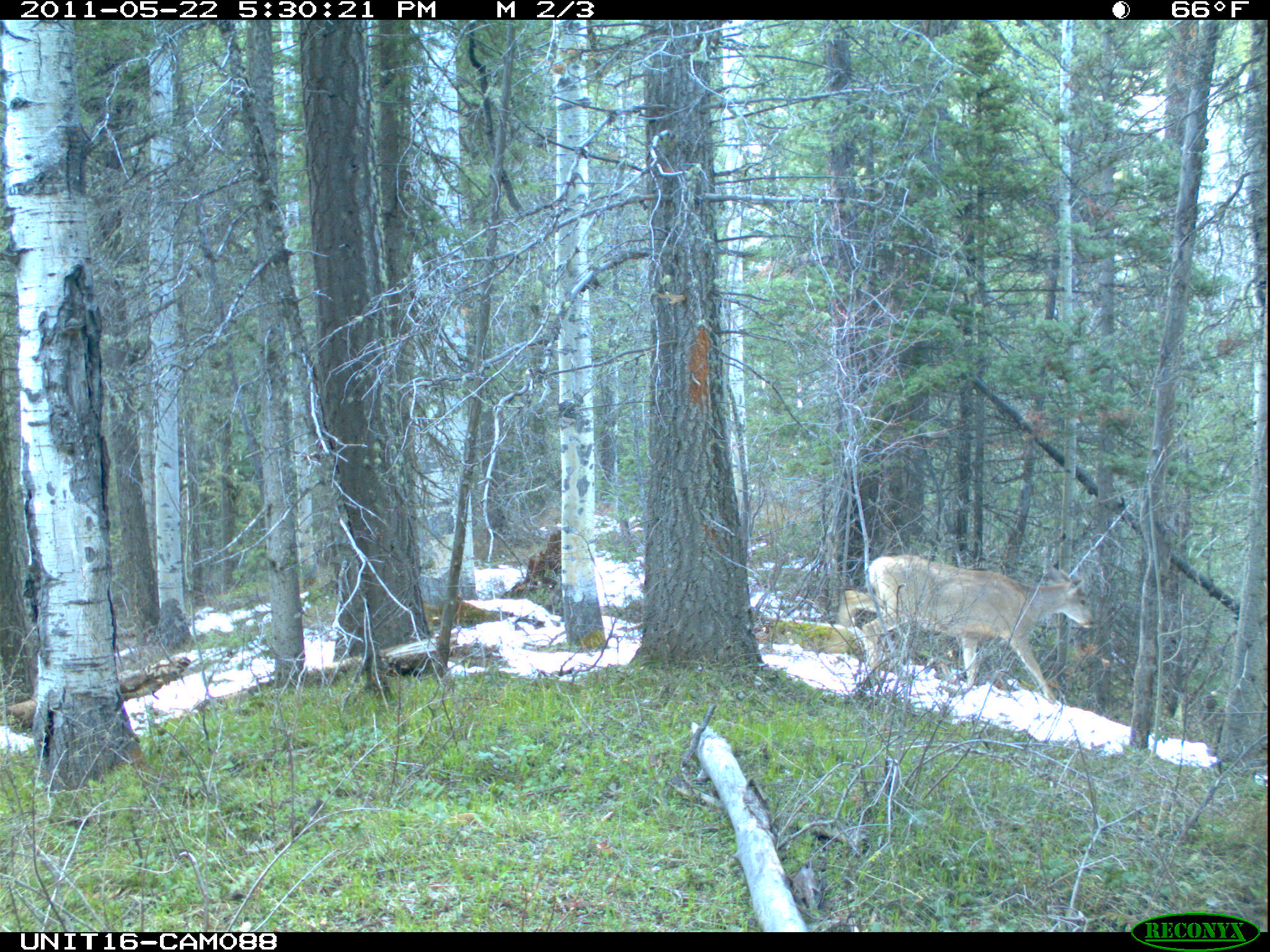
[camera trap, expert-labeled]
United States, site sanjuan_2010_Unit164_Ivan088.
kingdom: Animalia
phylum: Chordata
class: Mammalia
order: Artiodactyla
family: Cervidae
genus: Odocoileus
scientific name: Odocoileus hemionus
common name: mule deer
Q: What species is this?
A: Odocoileus hemionus (mule deer).